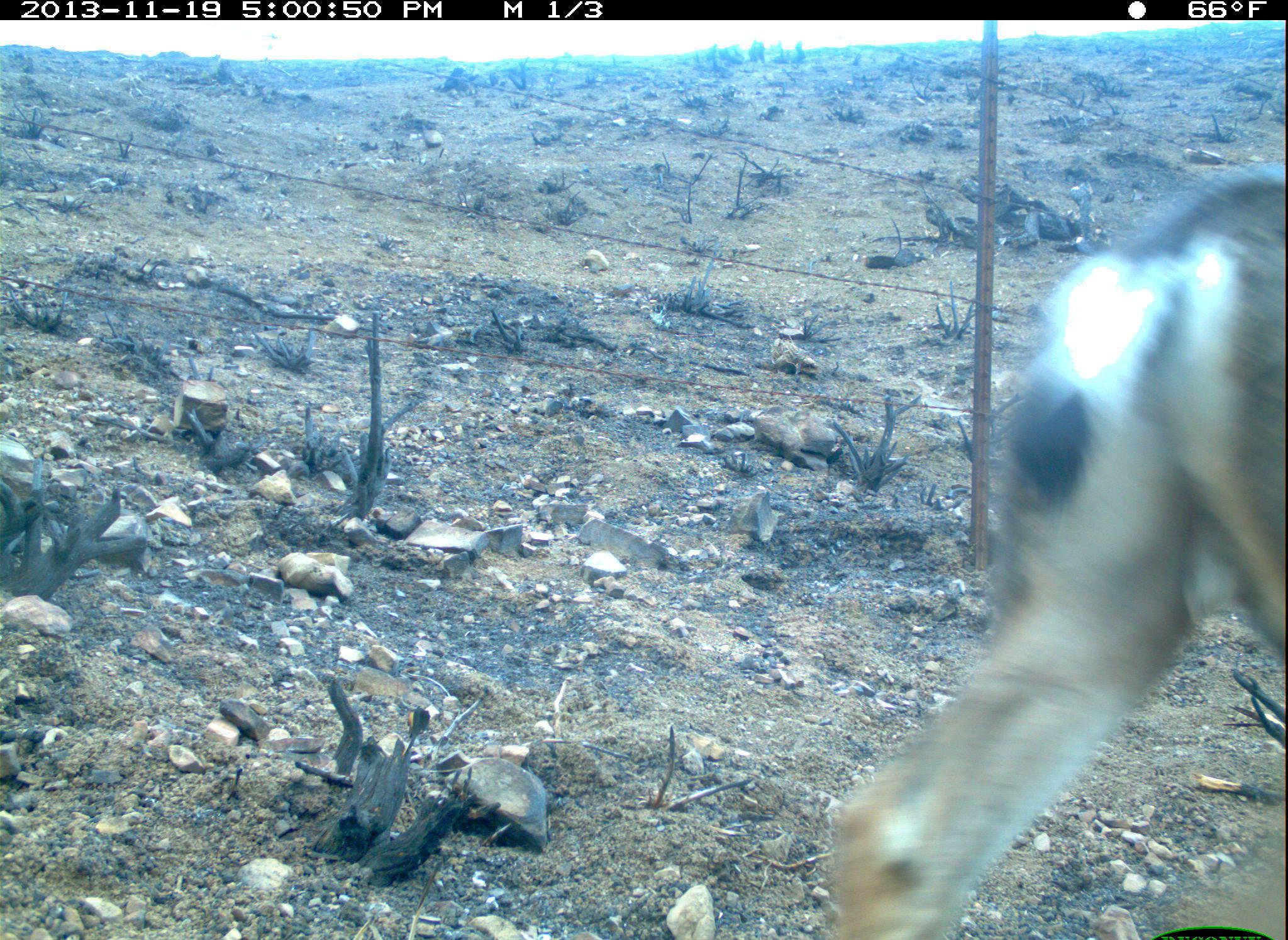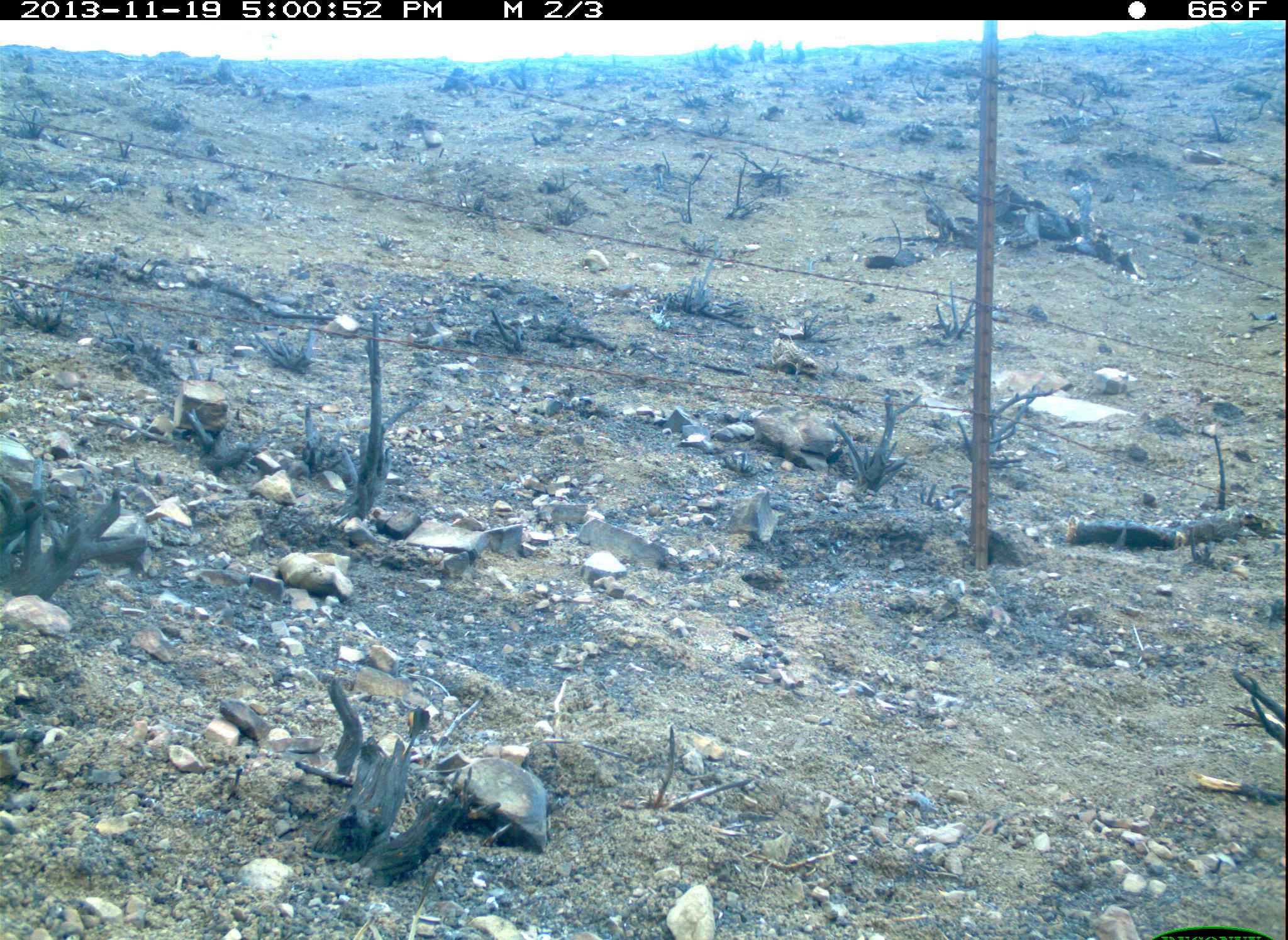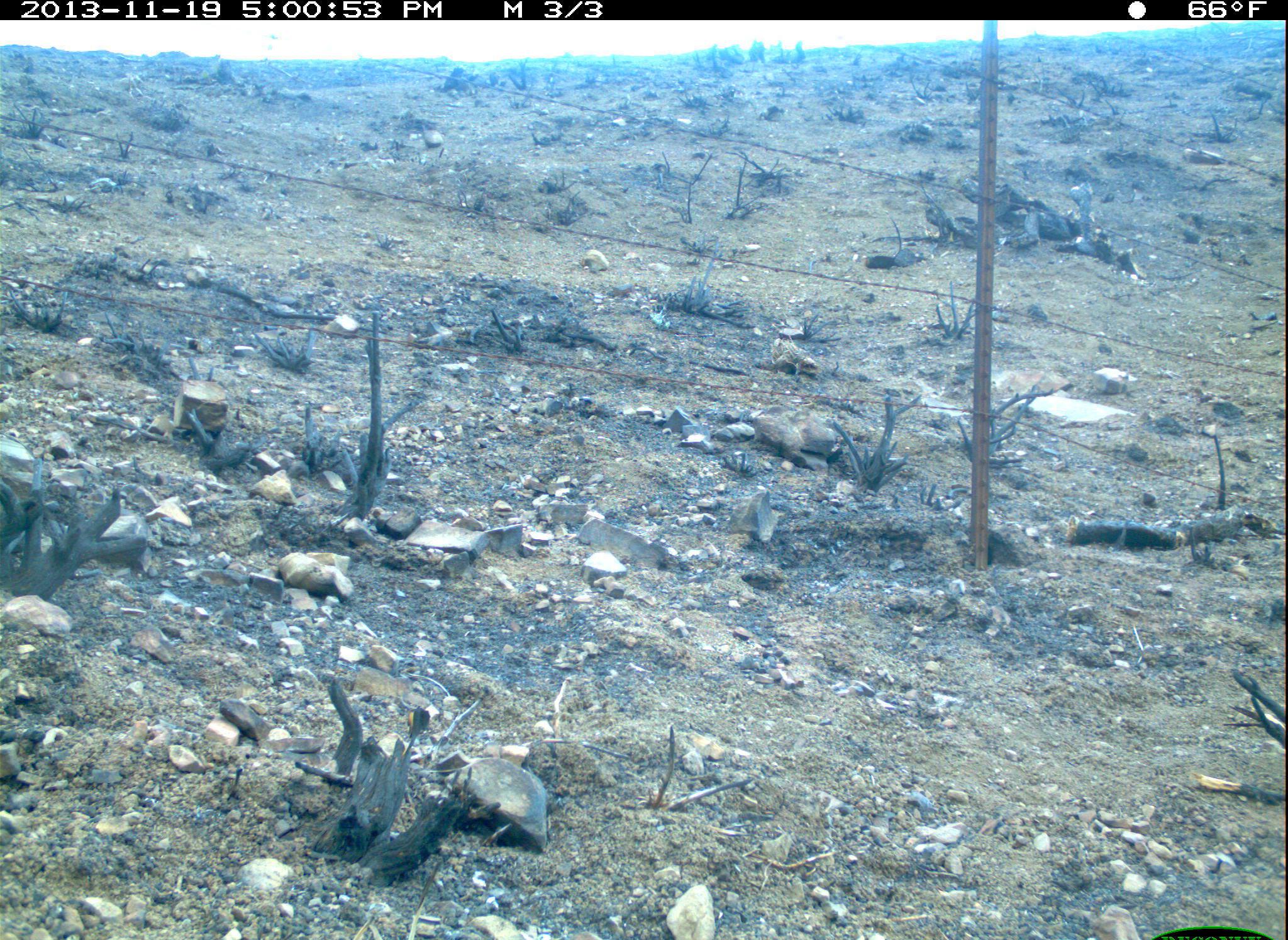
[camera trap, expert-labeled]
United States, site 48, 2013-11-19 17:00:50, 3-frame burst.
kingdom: Animalia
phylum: Chordata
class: Mammalia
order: Artiodactyla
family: Cervidae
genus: Odocoileus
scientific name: Odocoileus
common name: deer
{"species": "deer (Odocoileus)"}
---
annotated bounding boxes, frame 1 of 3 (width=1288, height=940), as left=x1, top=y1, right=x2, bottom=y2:
deer: left=815, top=164, right=1288, bottom=940